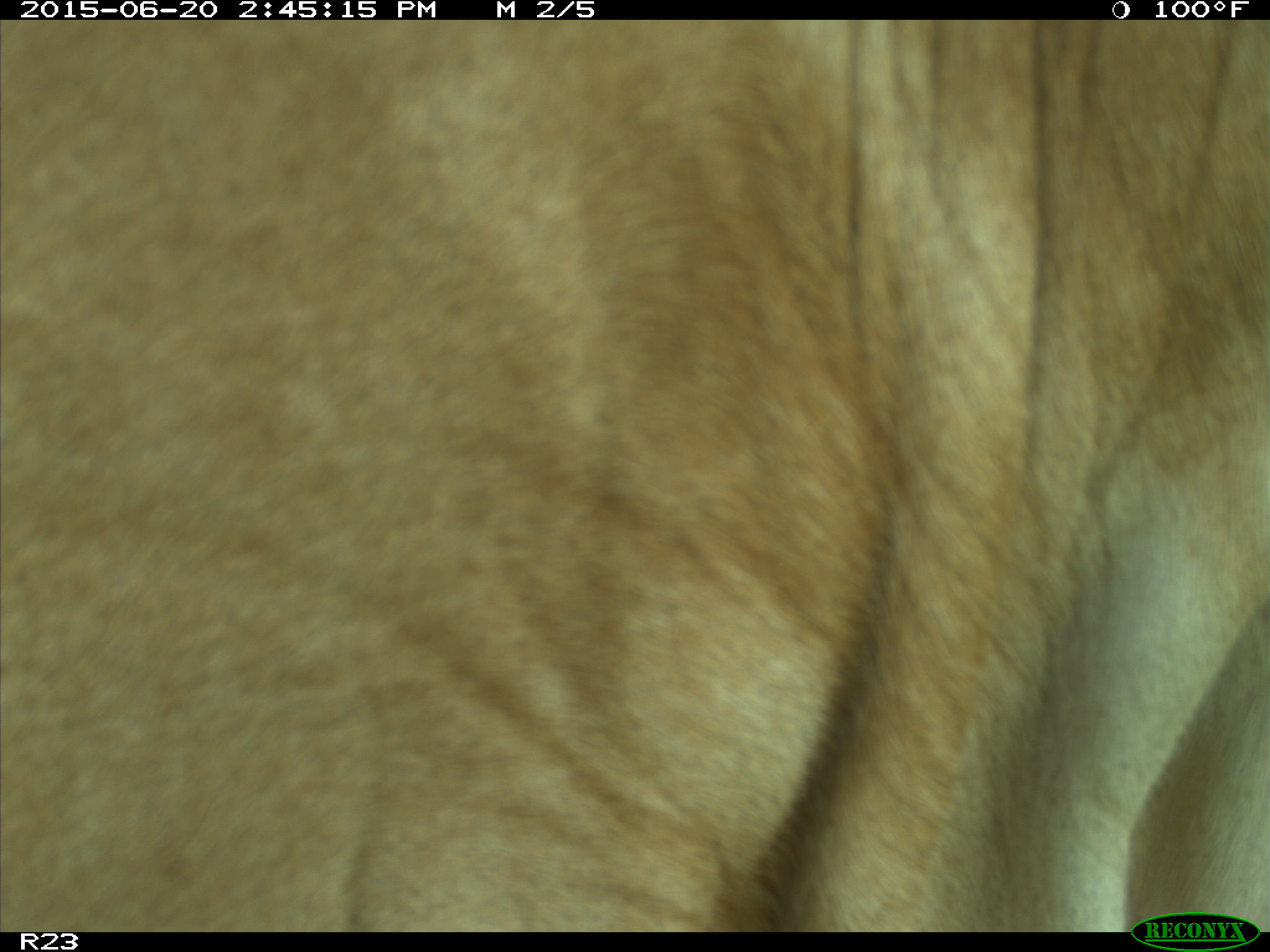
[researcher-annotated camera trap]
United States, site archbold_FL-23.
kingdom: Animalia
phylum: Chordata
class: Mammalia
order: Artiodactyla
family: Bovidae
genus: Bos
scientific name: Bos taurus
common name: domestic cow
Bos taurus (domestic cow).